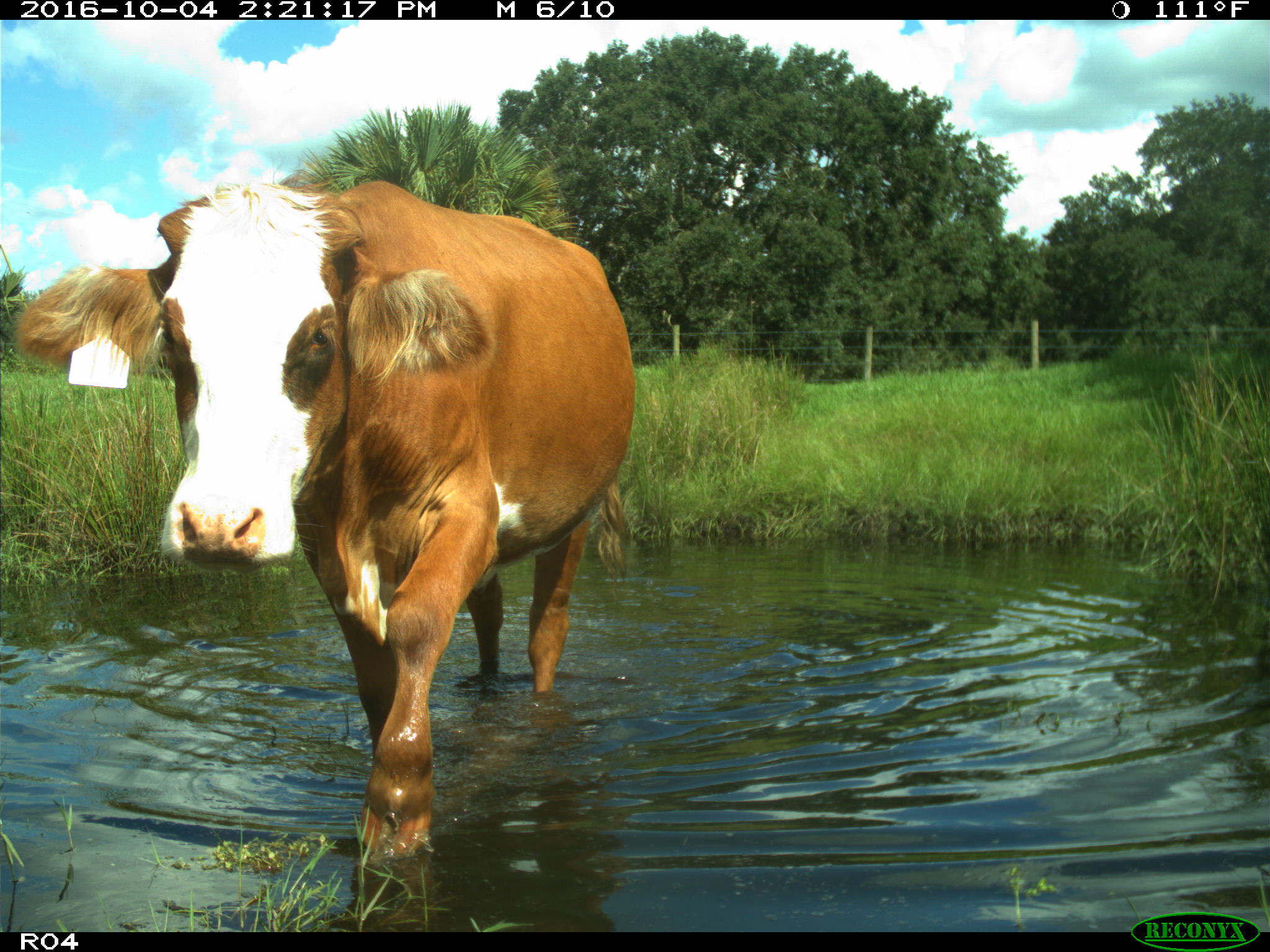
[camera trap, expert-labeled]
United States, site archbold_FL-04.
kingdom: Animalia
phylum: Chordata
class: Mammalia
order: Artiodactyla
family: Bovidae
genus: Bos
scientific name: Bos taurus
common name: domestic cow